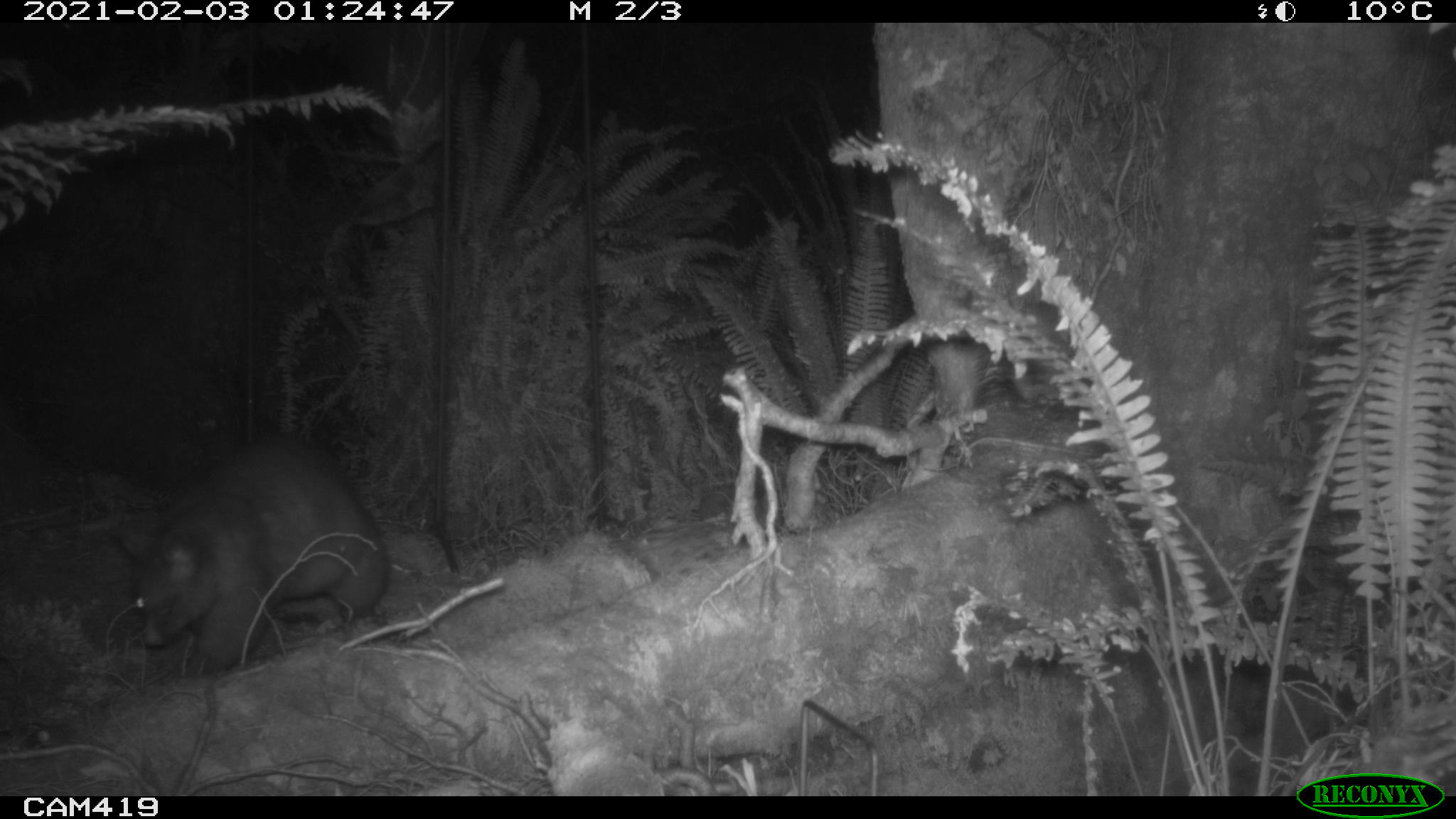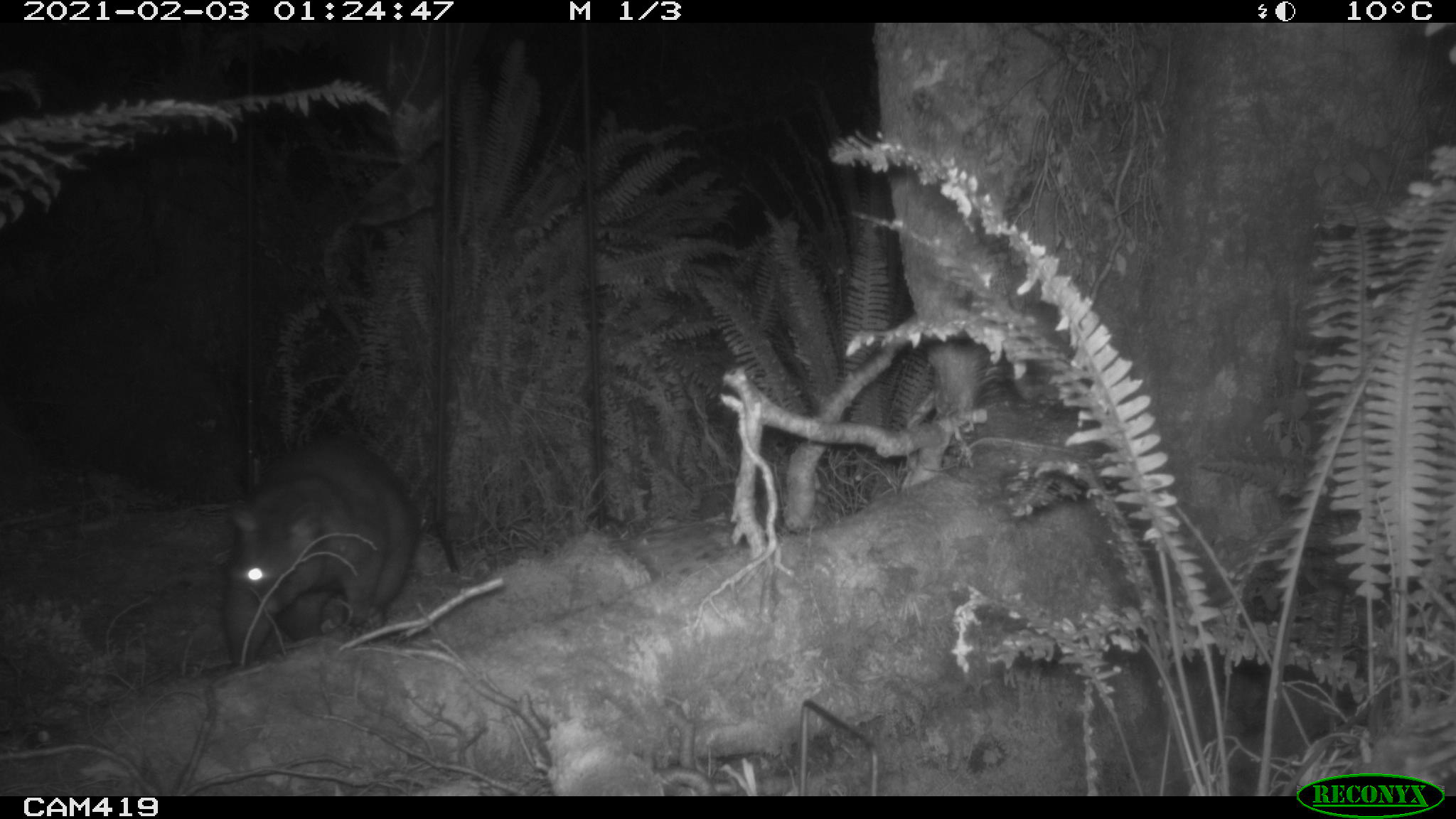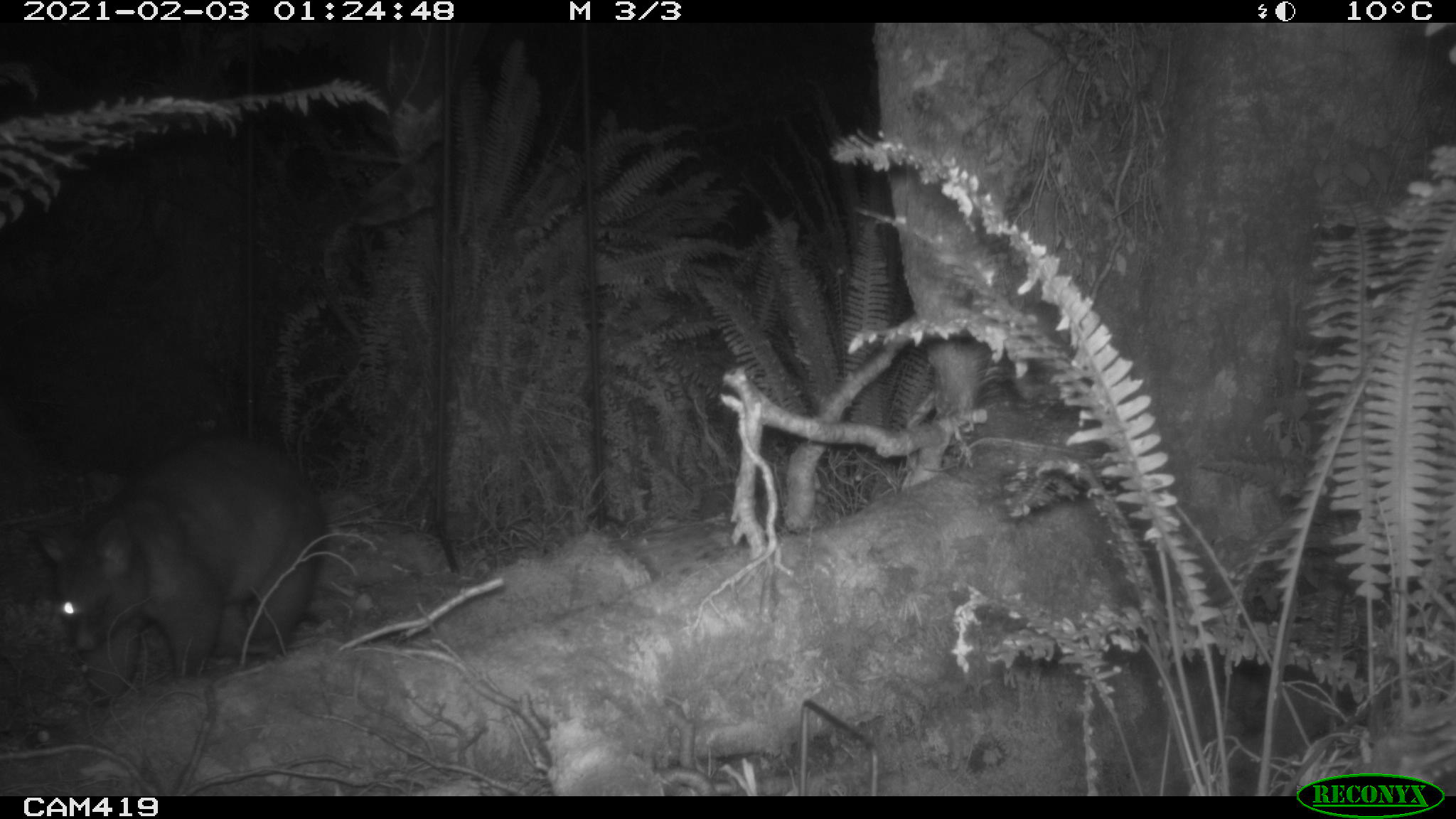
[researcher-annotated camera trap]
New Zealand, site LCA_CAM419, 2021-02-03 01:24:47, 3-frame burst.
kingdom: Animalia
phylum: Chordata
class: Mammalia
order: Diprotodontia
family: Phalangeridae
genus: Trichosurus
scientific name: Trichosurus vulpecula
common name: common brushtail possum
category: possum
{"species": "possum (common brushtail possum) (Trichosurus vulpecula)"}